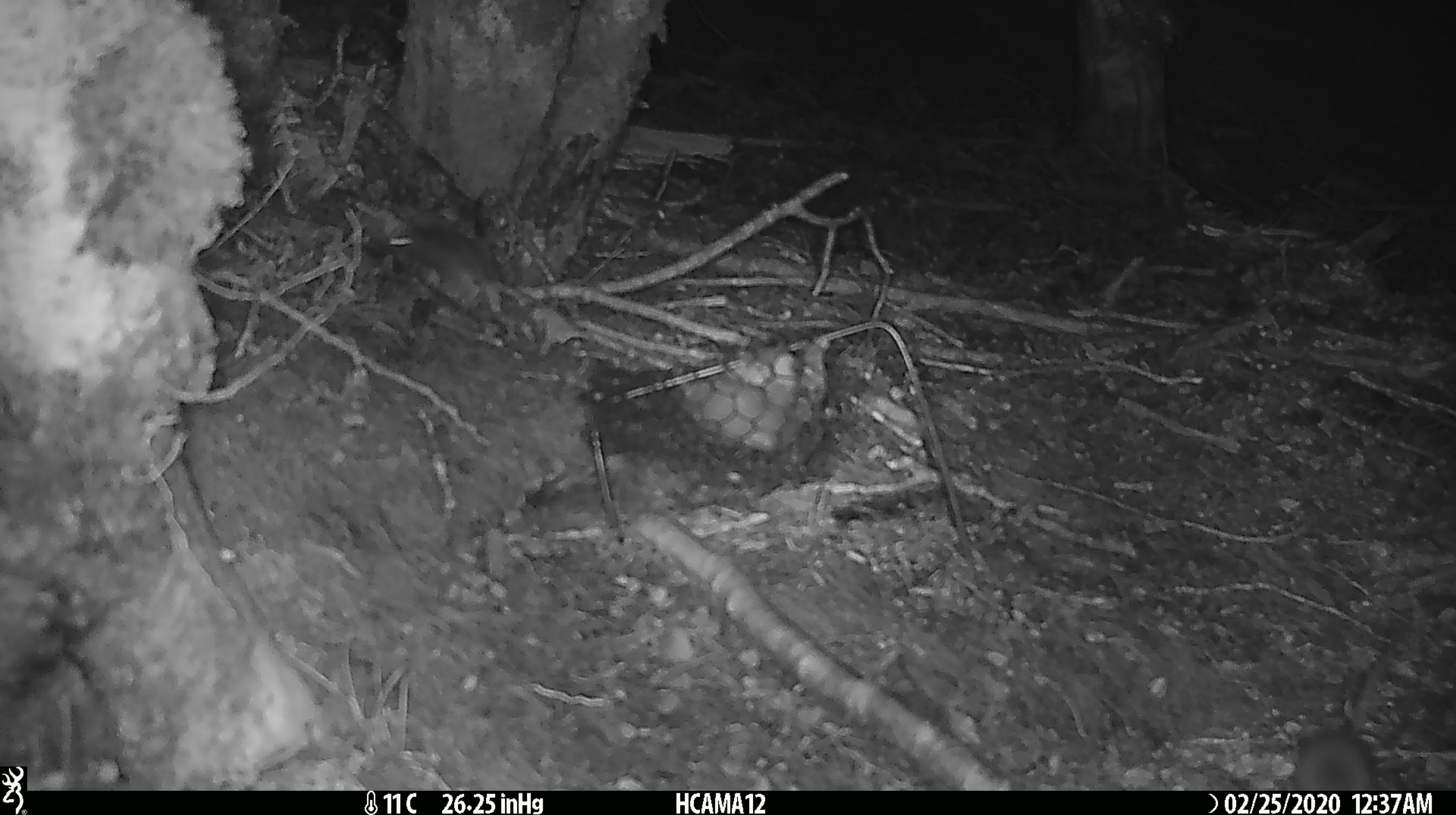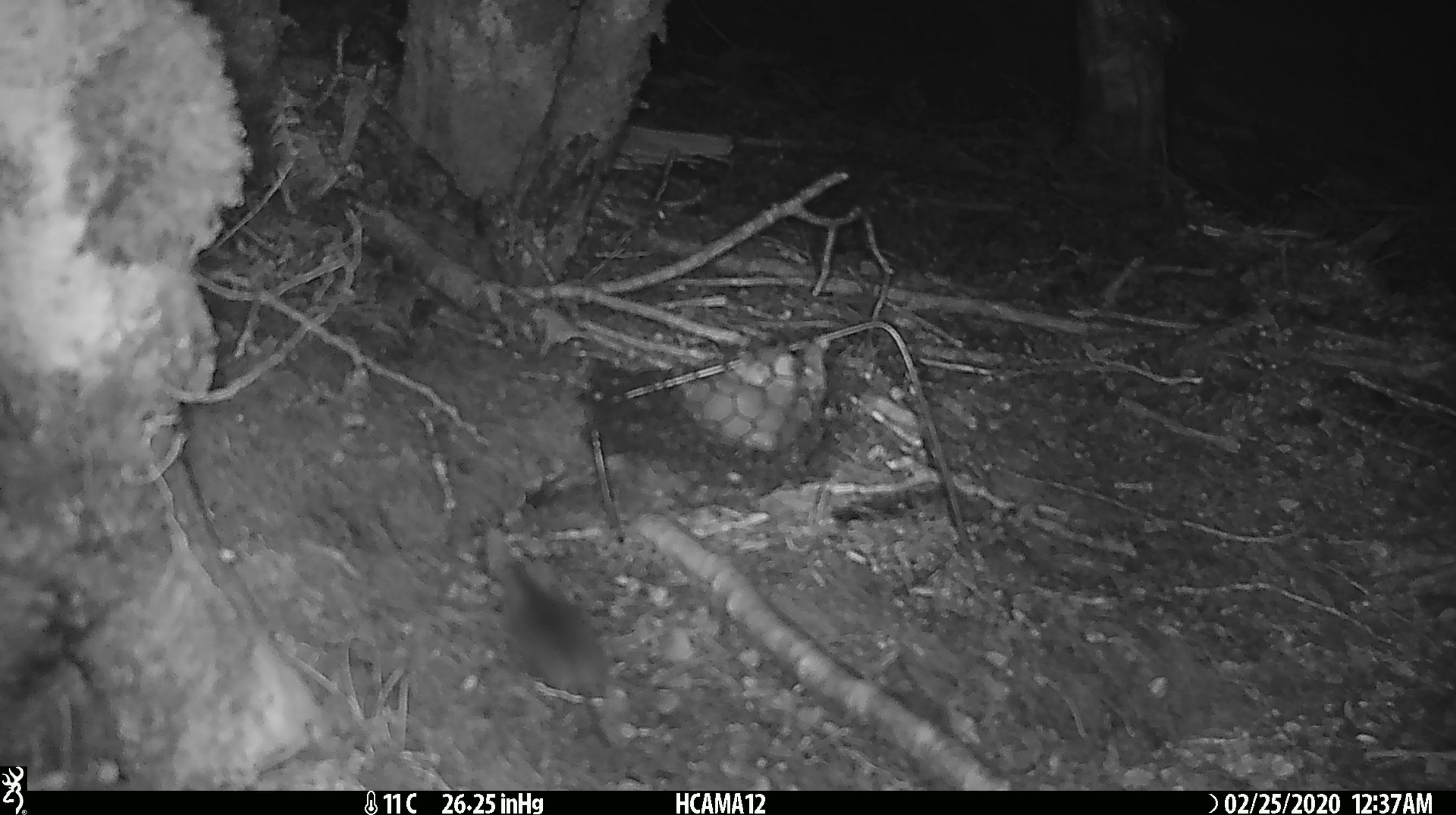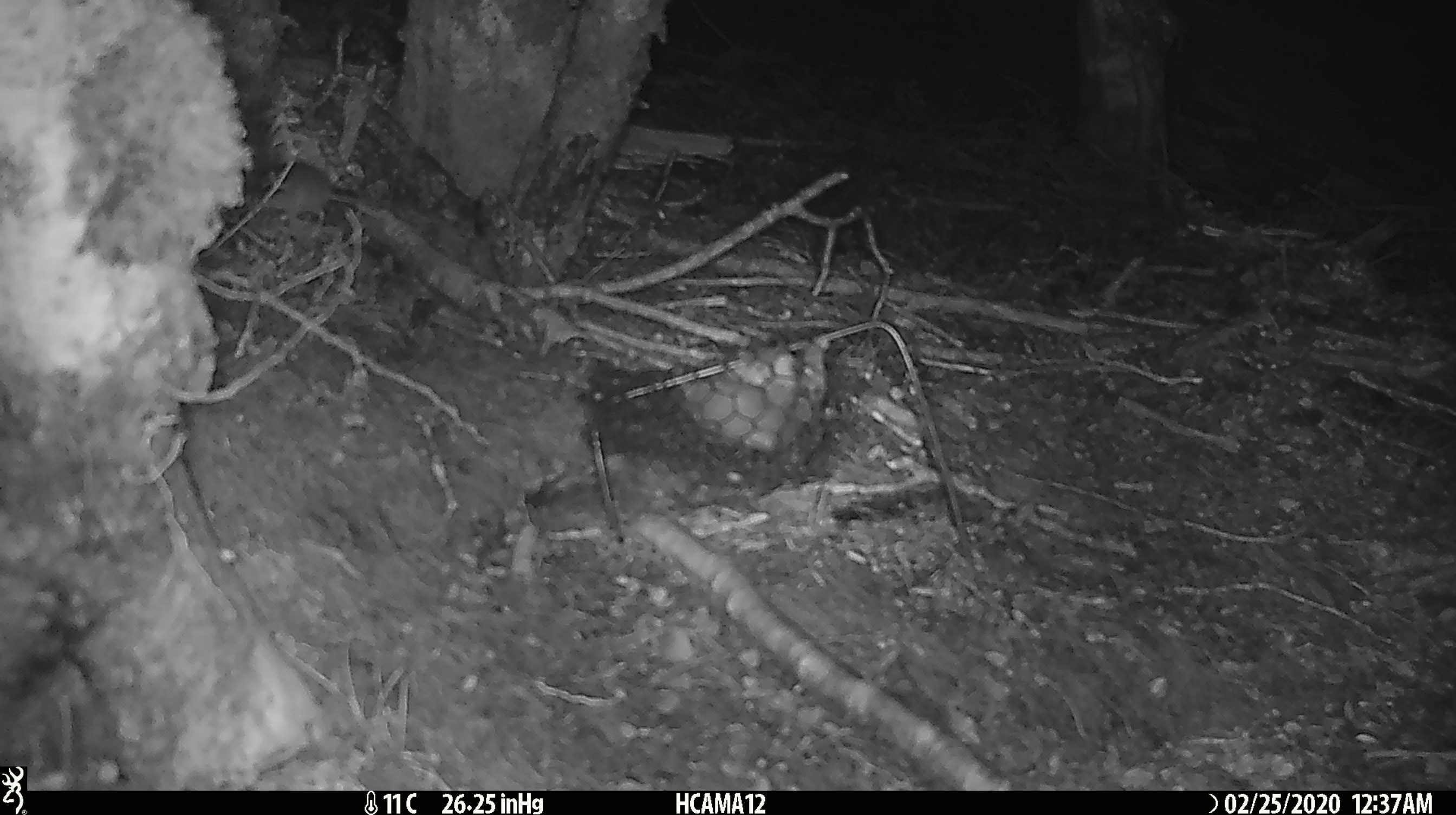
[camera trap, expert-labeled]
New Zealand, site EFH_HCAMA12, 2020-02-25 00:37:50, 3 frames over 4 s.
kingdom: Animalia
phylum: Chordata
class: Mammalia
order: Rodentia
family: Muridae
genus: Mus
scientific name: Mus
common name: mouse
Mouse (Mus).